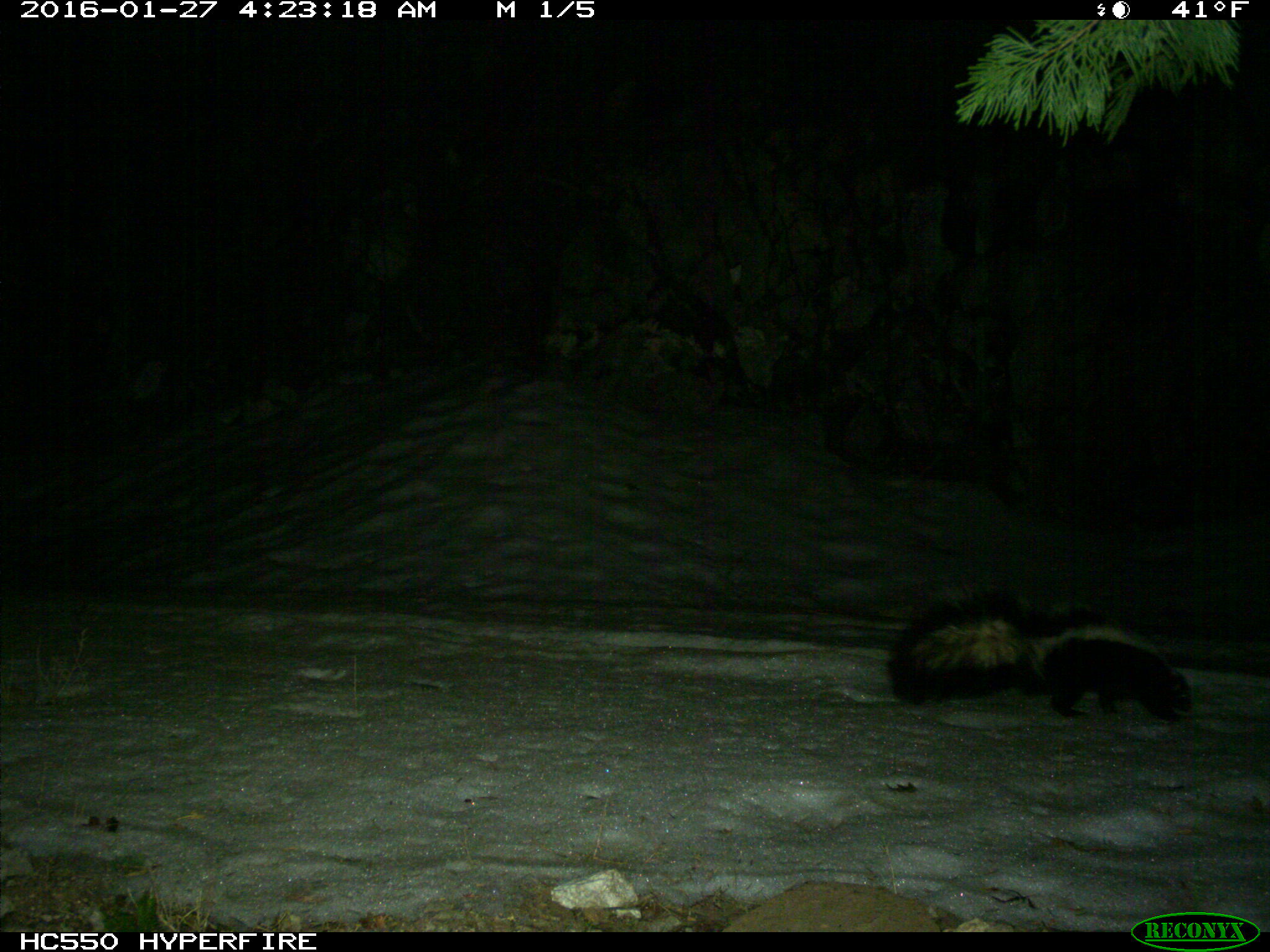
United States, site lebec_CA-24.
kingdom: Animalia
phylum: Chordata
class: Mammalia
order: Carnivora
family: Mephitidae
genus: Mephitis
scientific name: Mephitis mephitis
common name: striped skunk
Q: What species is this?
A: Mephitis mephitis (striped skunk).